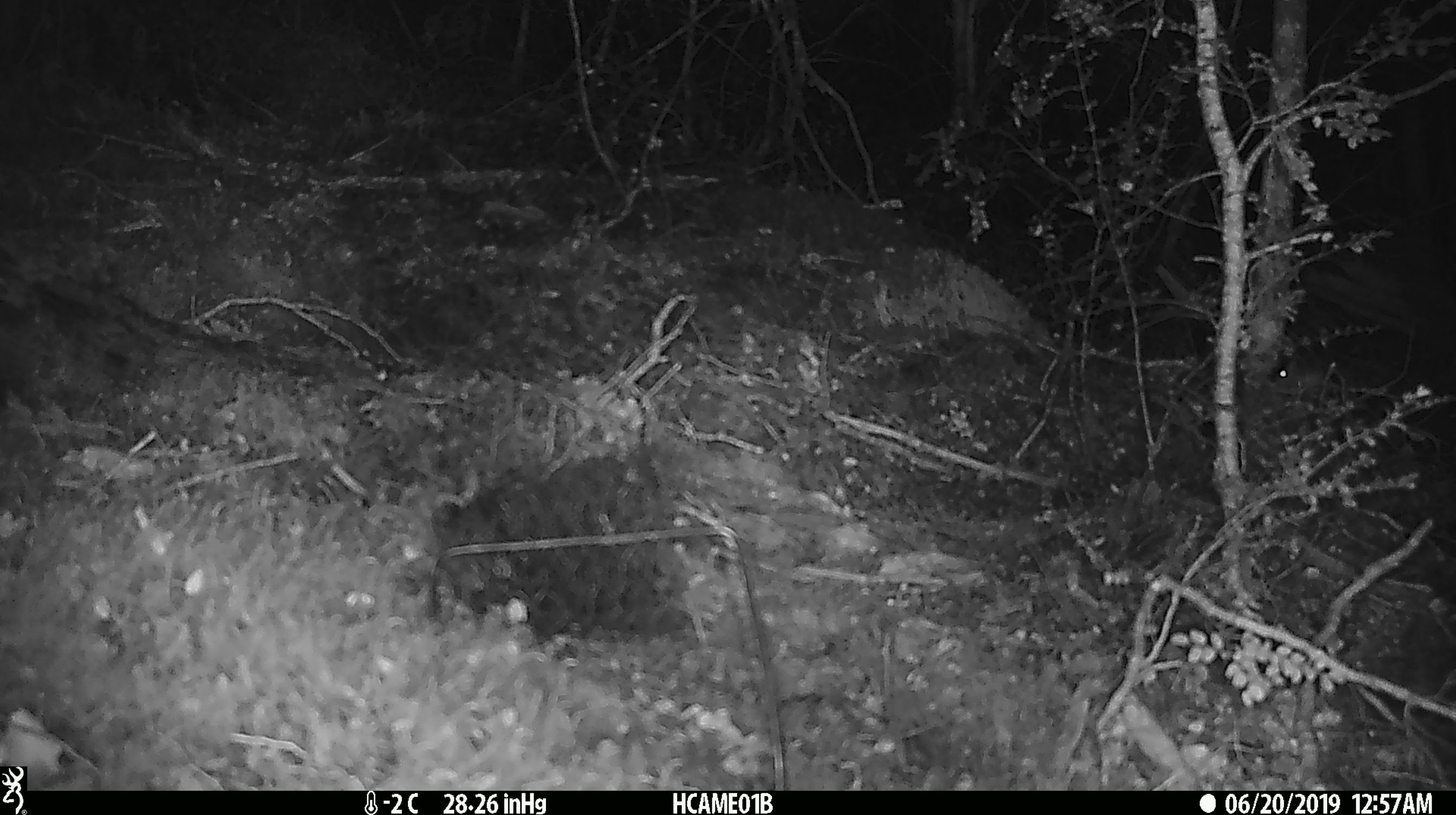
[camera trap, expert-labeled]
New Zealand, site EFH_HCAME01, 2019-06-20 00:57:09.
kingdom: Animalia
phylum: Chordata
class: Mammalia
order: Rodentia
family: Muridae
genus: Mus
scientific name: Mus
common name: mouse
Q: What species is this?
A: Mouse (Mus).